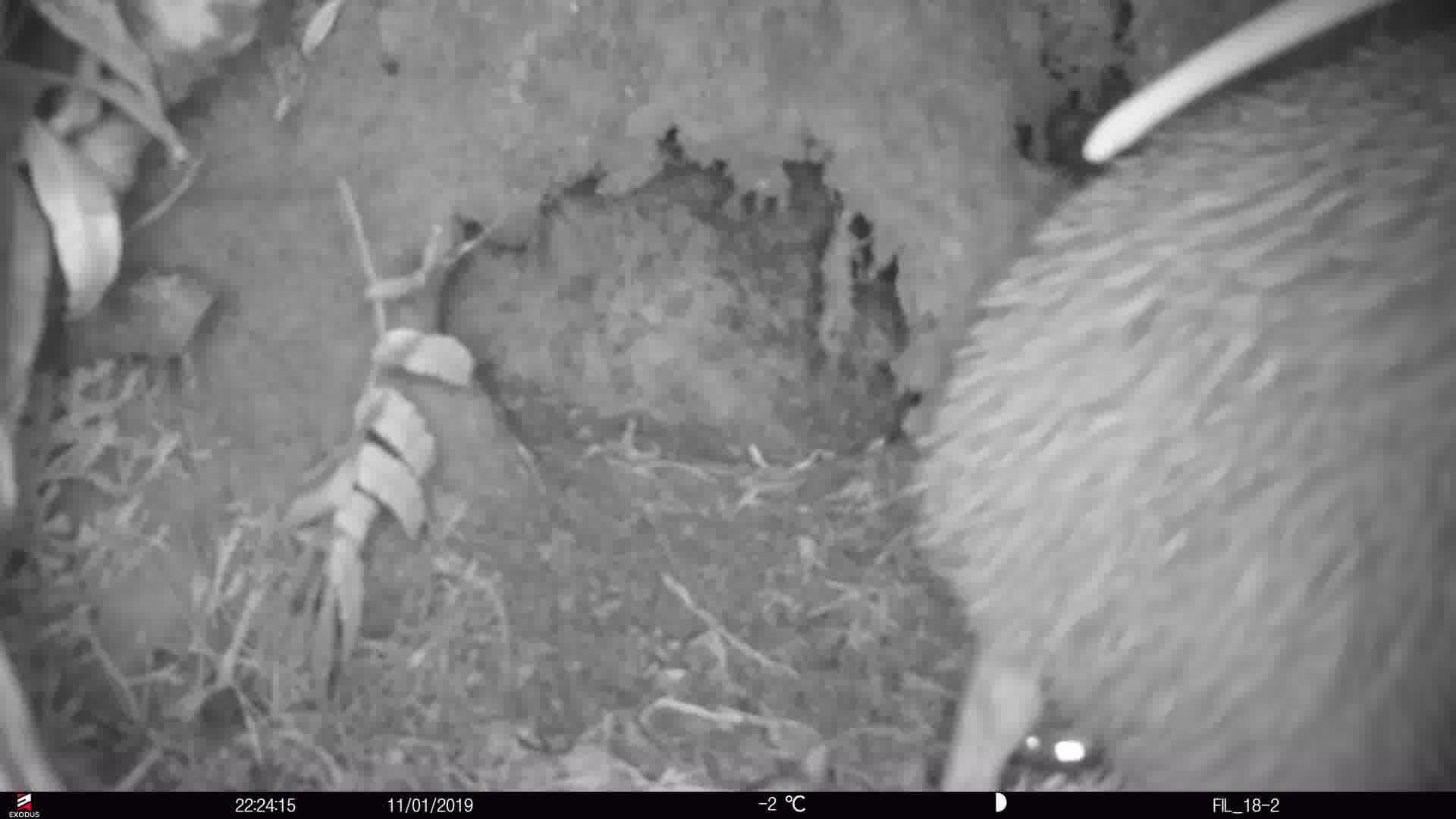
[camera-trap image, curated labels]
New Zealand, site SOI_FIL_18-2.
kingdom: Animalia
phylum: Chordata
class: Aves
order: Apterygiformes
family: Apterygidae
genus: Apteryx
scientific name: Apteryx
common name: kiwi